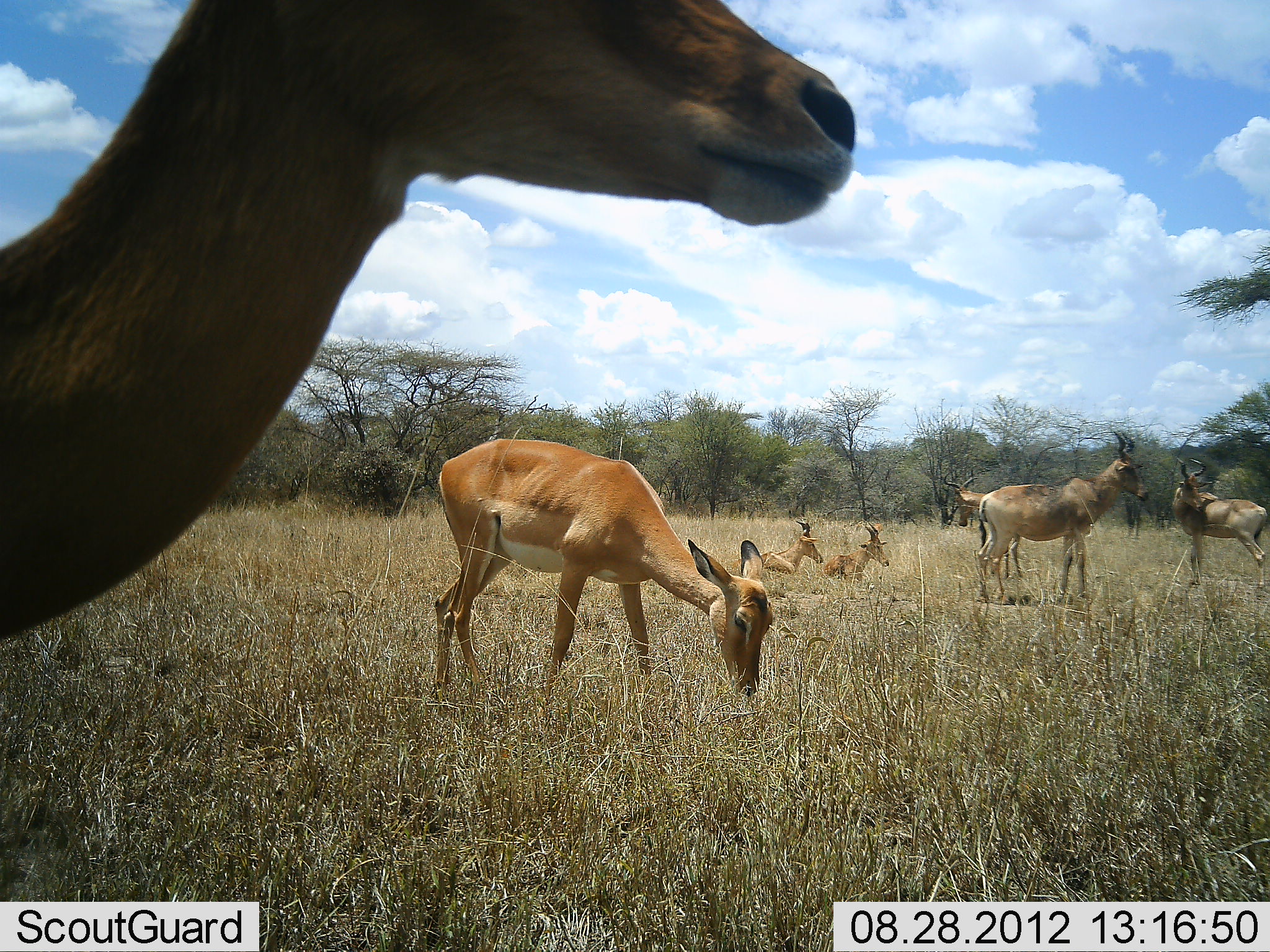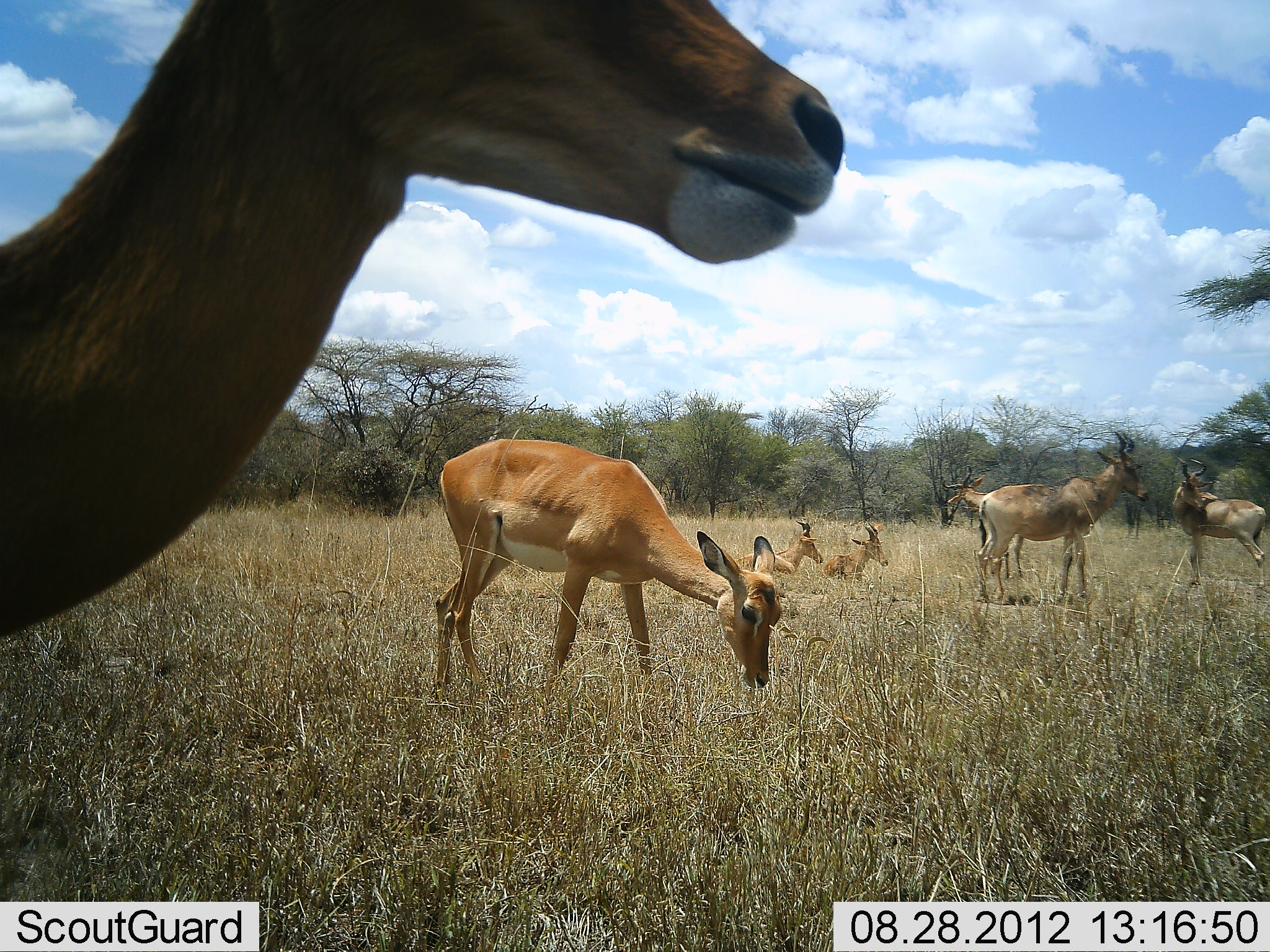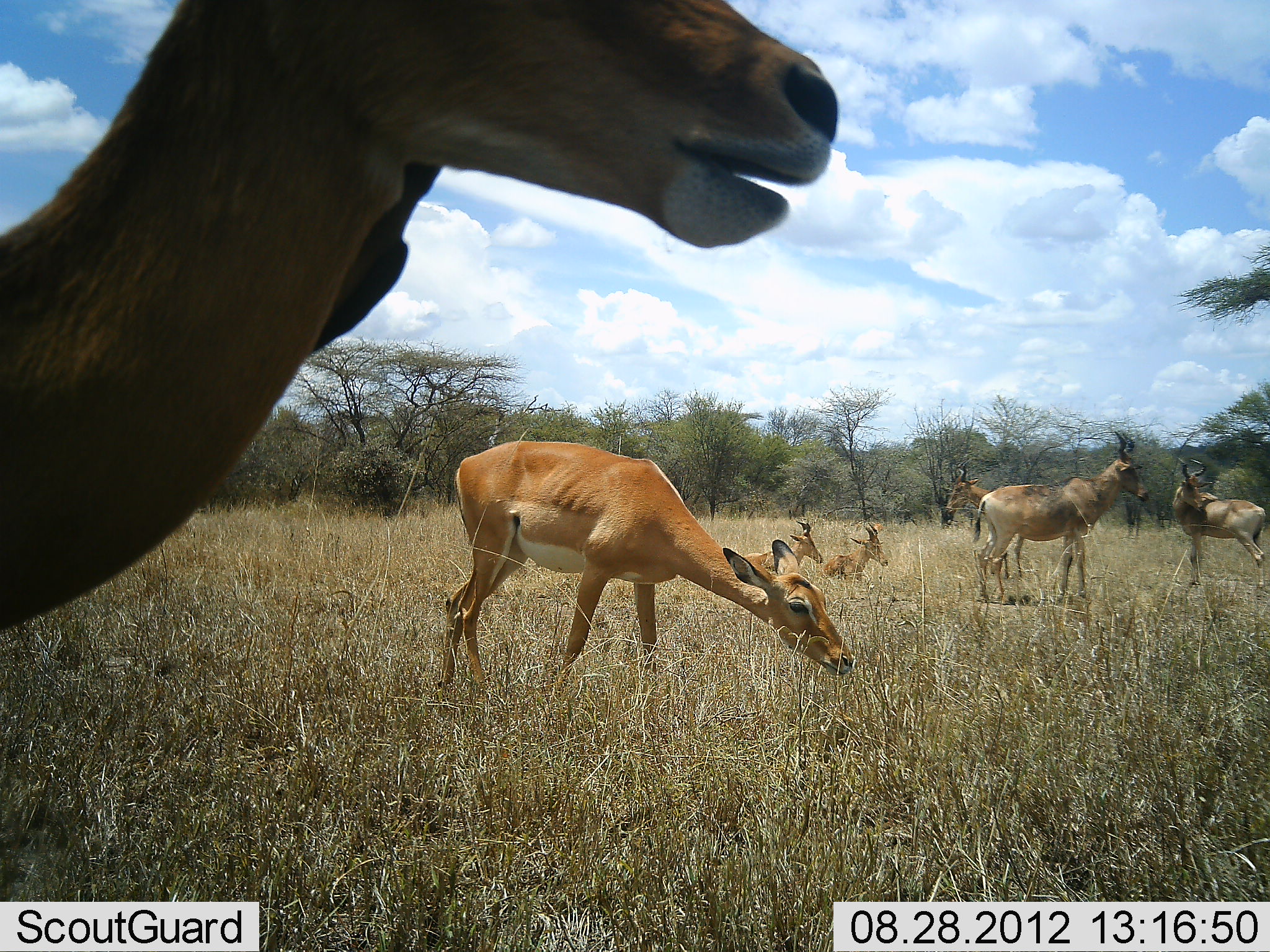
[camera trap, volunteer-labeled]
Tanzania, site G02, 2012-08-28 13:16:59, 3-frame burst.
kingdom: Animalia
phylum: Chordata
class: Mammalia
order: Artiodactyla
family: Bovidae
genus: Alcelaphus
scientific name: Alcelaphus buselaphus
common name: hartebeest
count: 5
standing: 100%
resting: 100%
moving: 0%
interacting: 0%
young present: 8%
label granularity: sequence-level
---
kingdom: Animalia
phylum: Chordata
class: Mammalia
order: Artiodactyla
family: Bovidae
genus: Aepyceros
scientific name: Aepyceros melampus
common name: impala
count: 2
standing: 87%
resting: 27%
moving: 0%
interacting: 0%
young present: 7%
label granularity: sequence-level